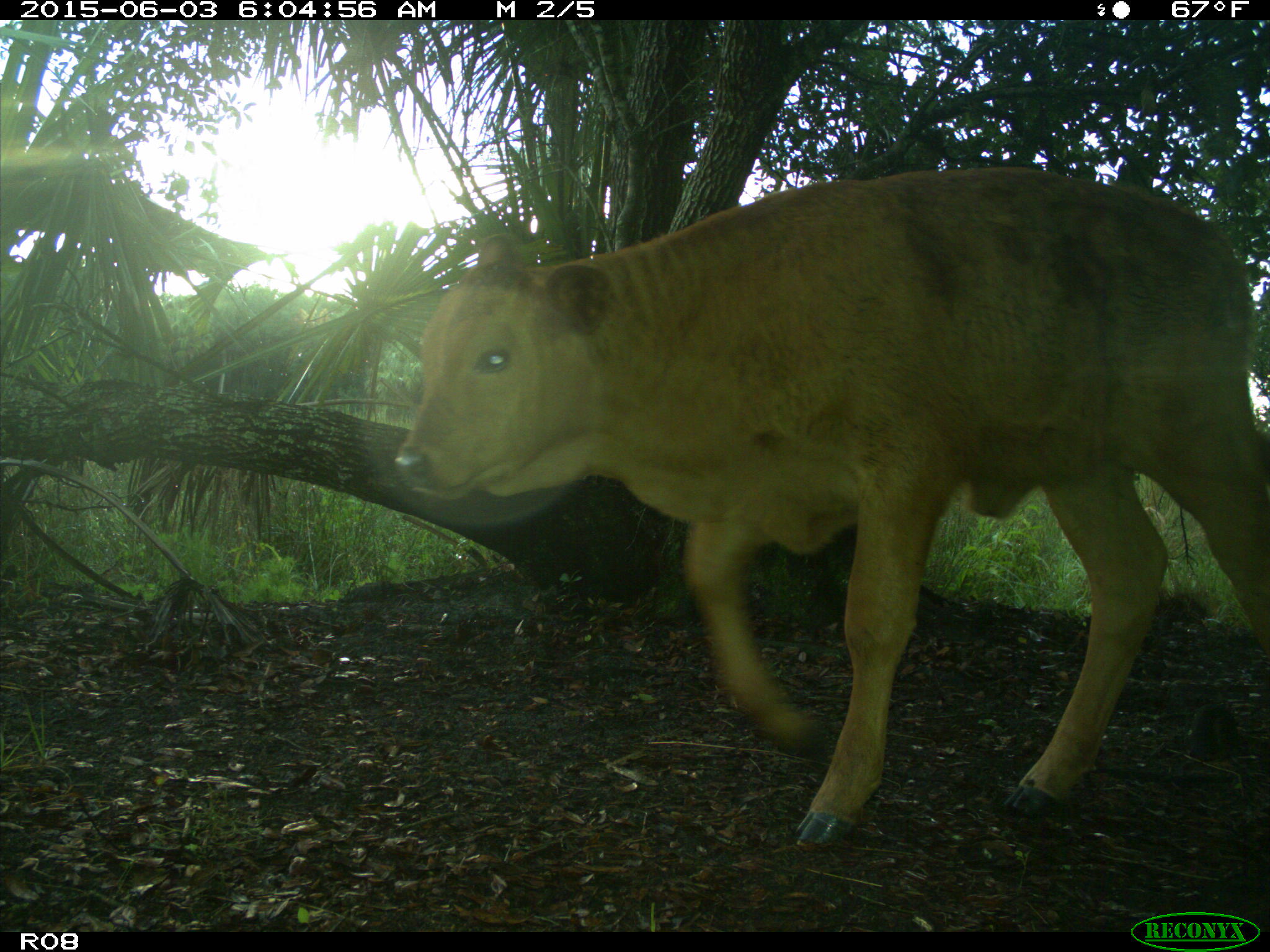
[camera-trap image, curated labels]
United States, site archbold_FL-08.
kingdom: Animalia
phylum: Chordata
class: Mammalia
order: Artiodactyla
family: Bovidae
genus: Bos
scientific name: Bos taurus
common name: domestic cow